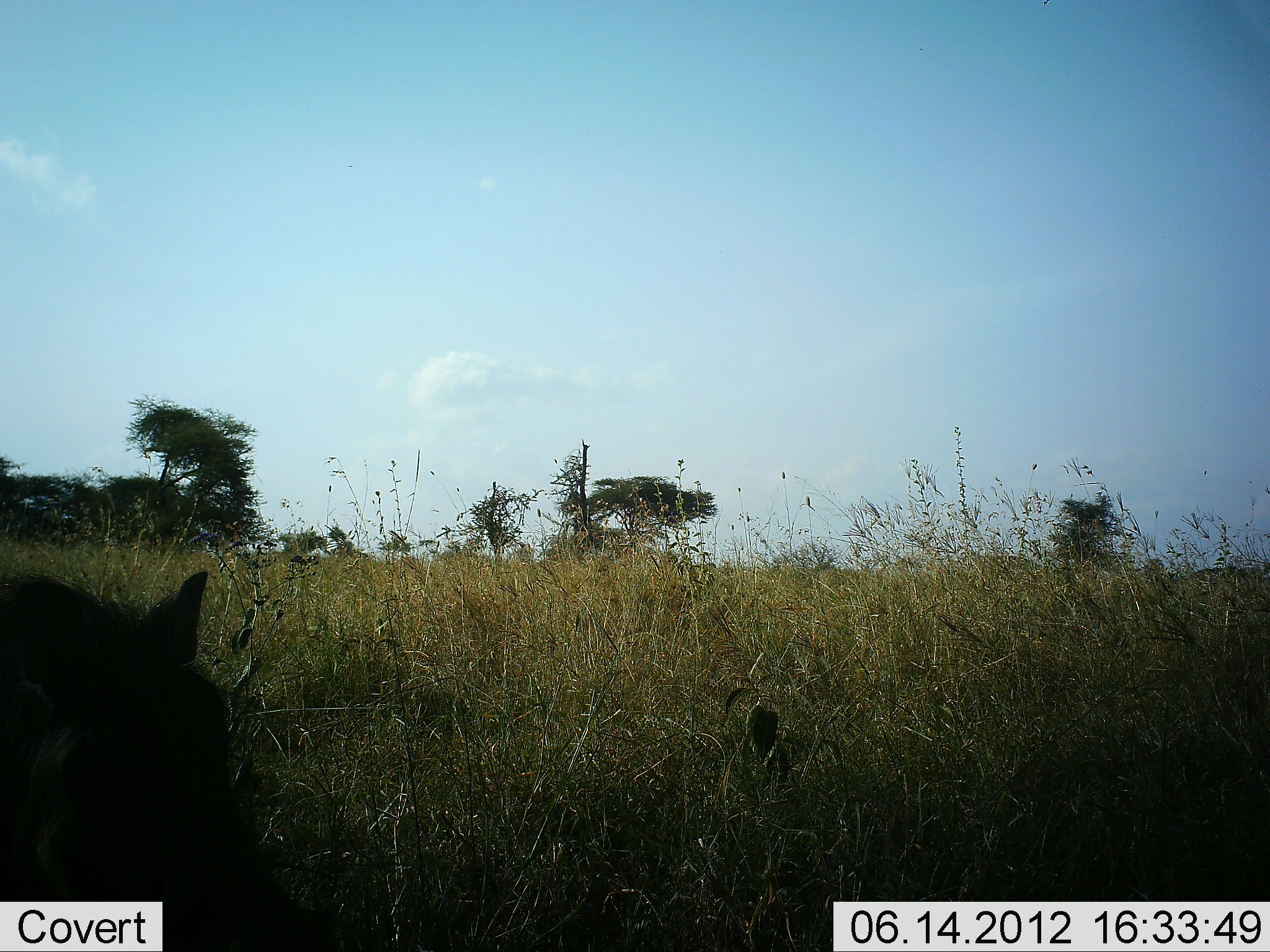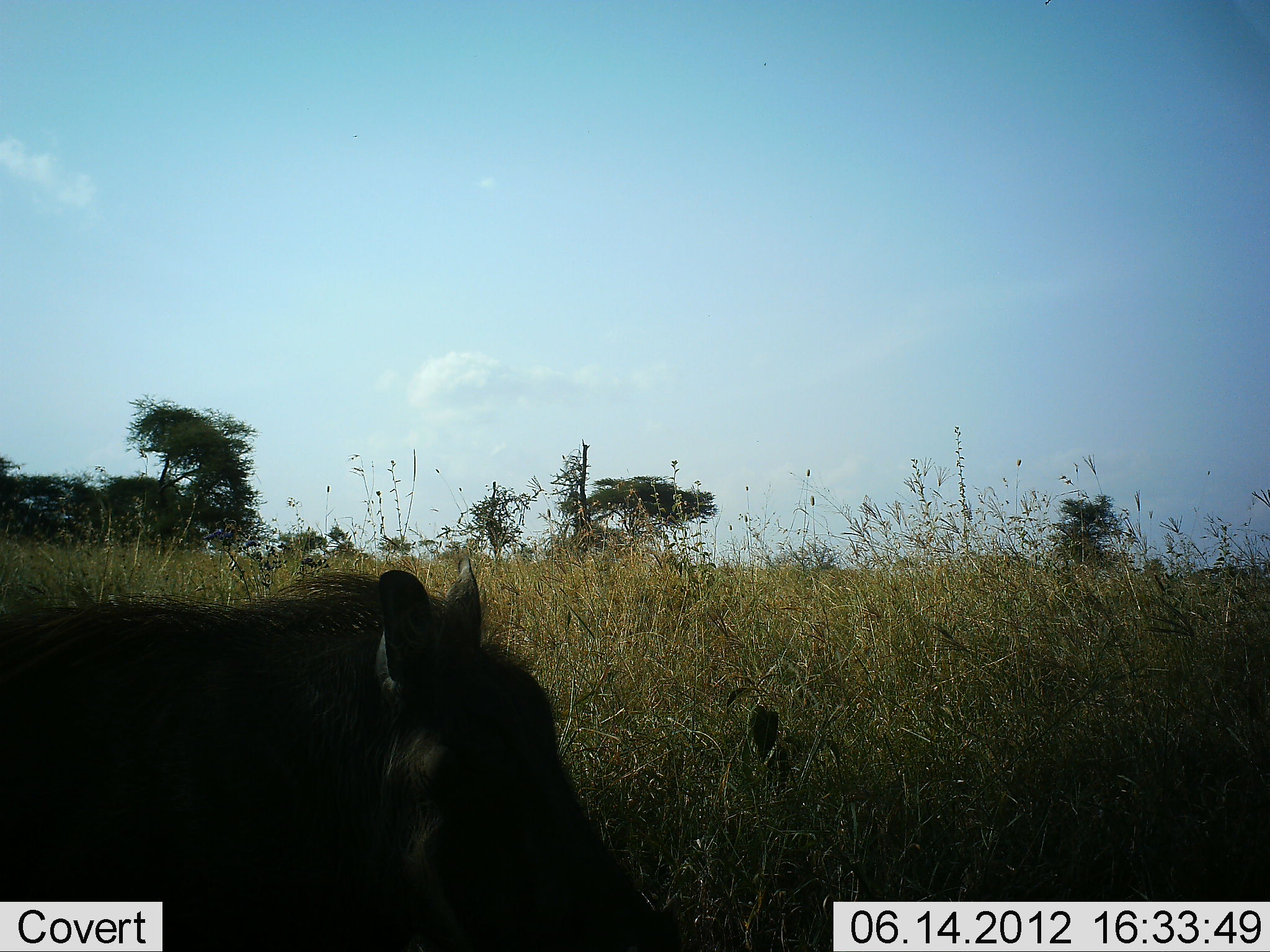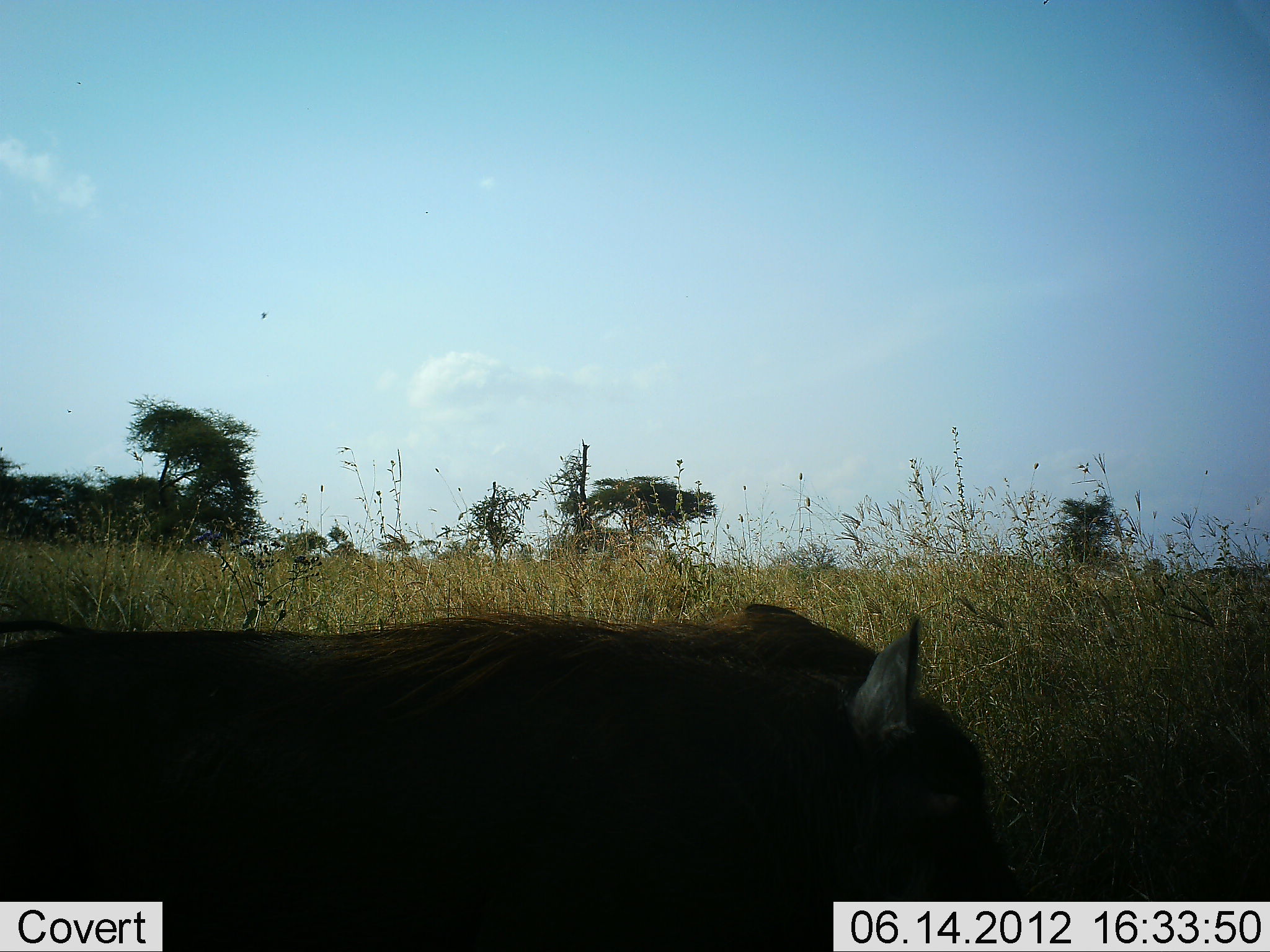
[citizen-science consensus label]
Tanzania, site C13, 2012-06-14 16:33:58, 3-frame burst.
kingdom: Animalia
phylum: Chordata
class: Mammalia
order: Artiodactyla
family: Suidae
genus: Phacochoerus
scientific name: Phacochoerus africanus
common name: warthog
Warthog (Phacochoerus africanus), count 1. Behavior (volunteer vote fractions): standing 30%, resting 0%, moving 80%, interacting 0%. Young present (vote fraction): 0%. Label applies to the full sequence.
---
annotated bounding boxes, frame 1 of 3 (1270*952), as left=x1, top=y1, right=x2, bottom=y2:
animal: left=1, top=572, right=334, bottom=952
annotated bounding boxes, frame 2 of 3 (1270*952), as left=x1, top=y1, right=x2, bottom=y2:
animal: left=0, top=557, right=677, bottom=950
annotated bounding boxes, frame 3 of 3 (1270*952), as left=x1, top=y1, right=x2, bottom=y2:
animal: left=0, top=606, right=1018, bottom=951